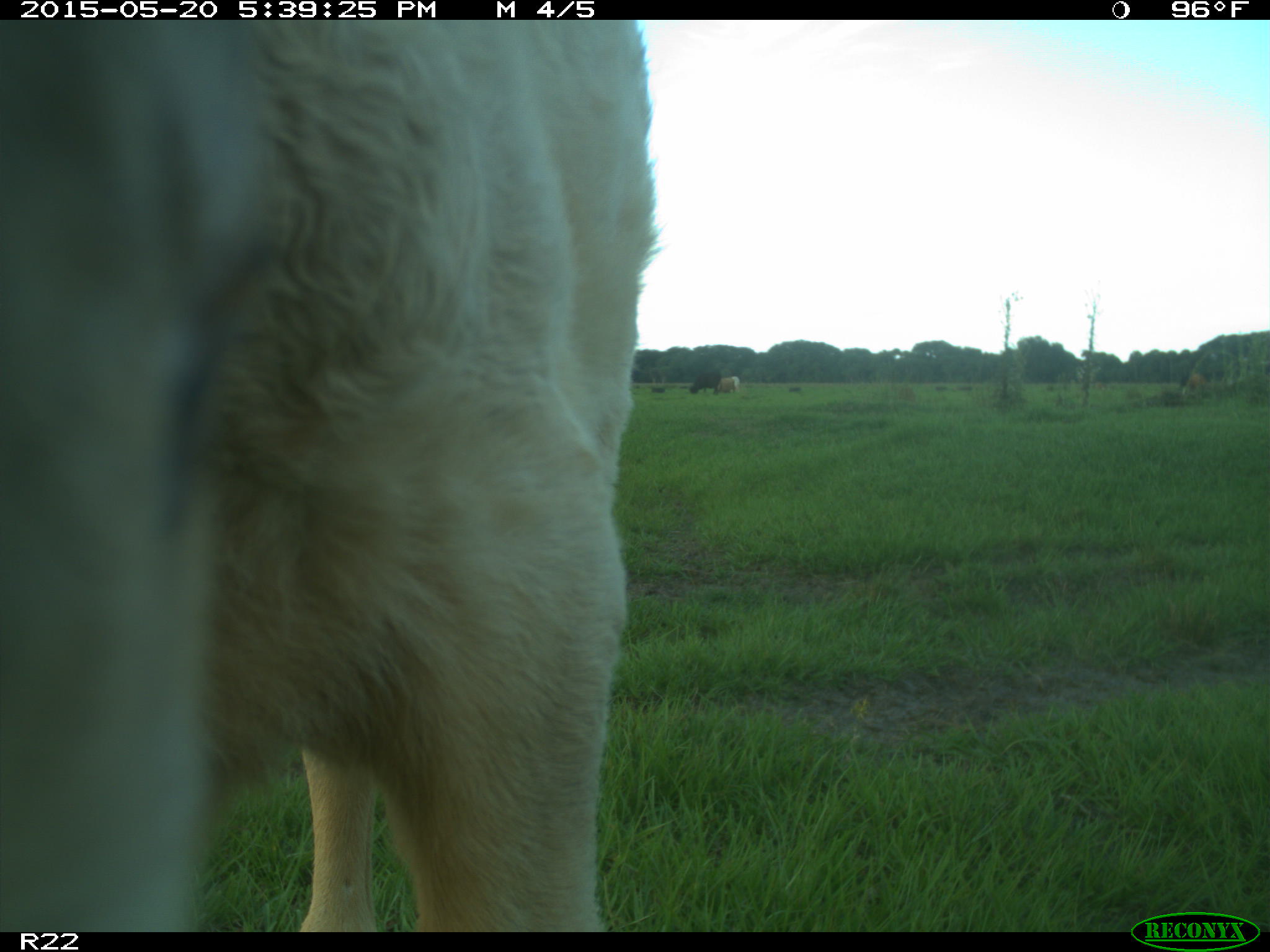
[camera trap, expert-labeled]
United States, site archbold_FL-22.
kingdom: Animalia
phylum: Chordata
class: Mammalia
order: Artiodactyla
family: Bovidae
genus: Bos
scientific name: Bos taurus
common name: domestic cow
Bos taurus (domestic cow).